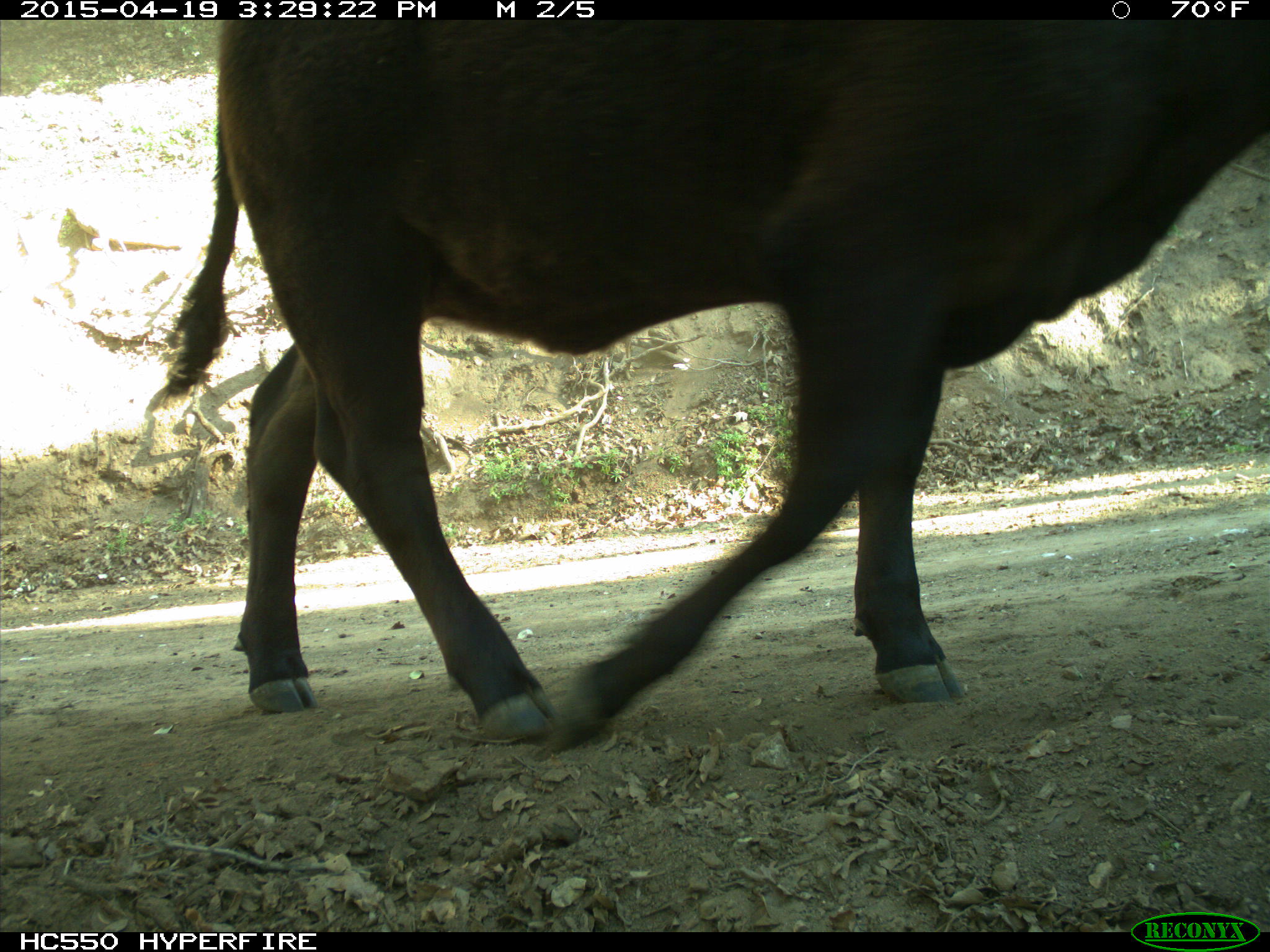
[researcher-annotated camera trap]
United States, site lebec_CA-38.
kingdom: Animalia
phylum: Chordata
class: Mammalia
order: Artiodactyla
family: Bovidae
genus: Bos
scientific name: Bos taurus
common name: domestic cow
Bos taurus (domestic cow).